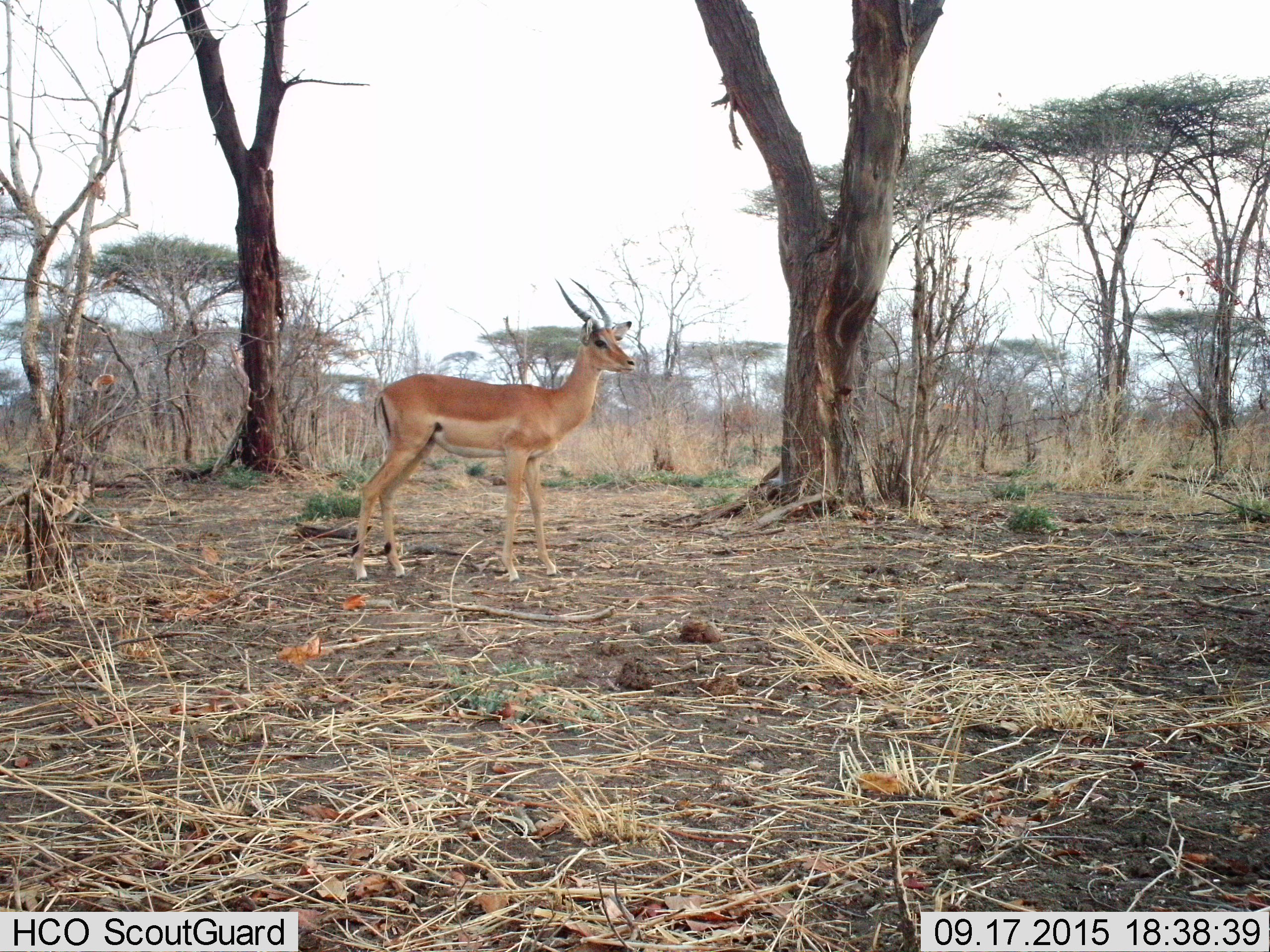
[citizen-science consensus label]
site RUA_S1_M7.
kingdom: Animalia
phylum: Chordata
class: Mammalia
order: Artiodactyla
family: Bovidae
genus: Aepyceros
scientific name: Aepyceros melampus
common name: impala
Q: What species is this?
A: Impala (Aepyceros melampus).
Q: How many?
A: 1.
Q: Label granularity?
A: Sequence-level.